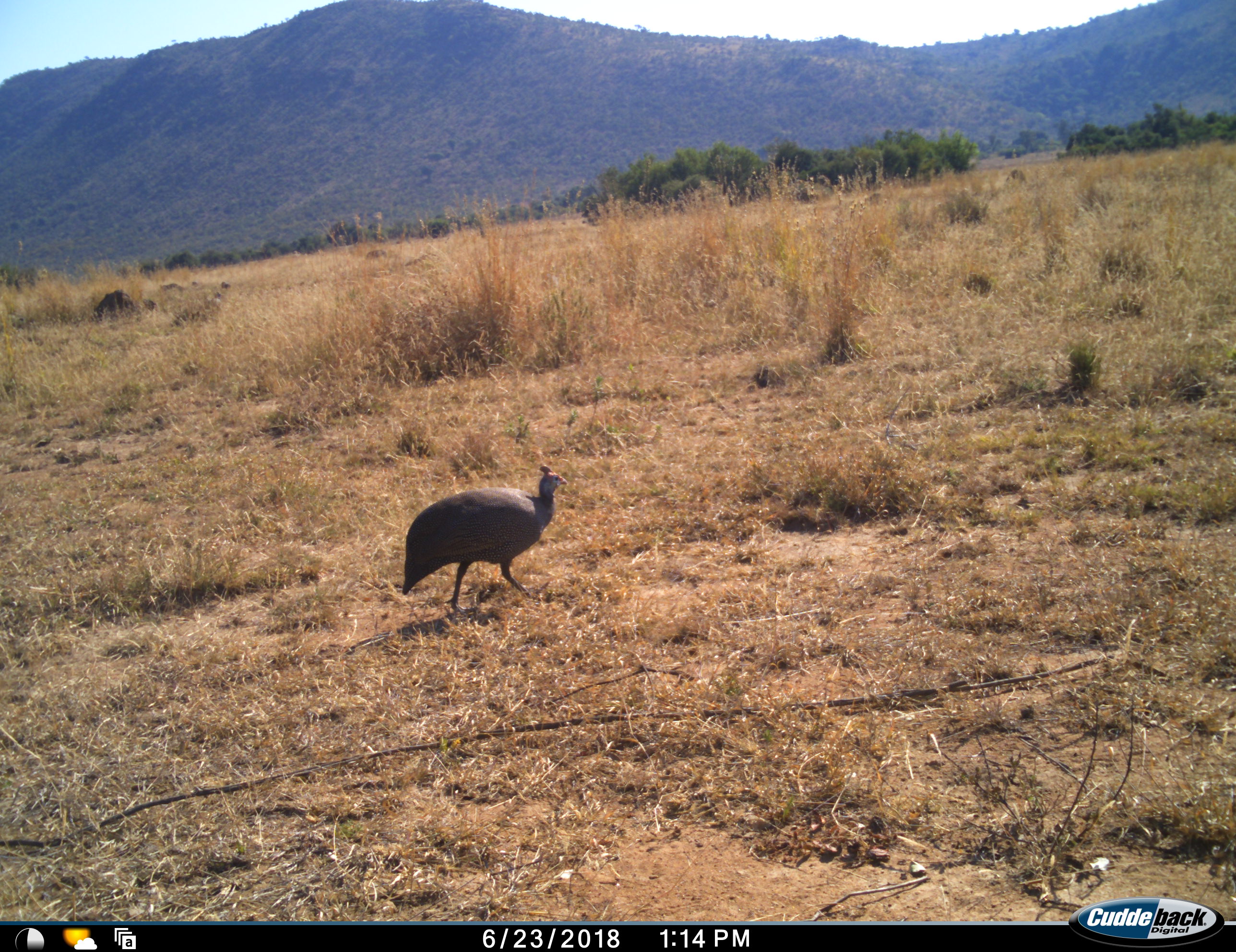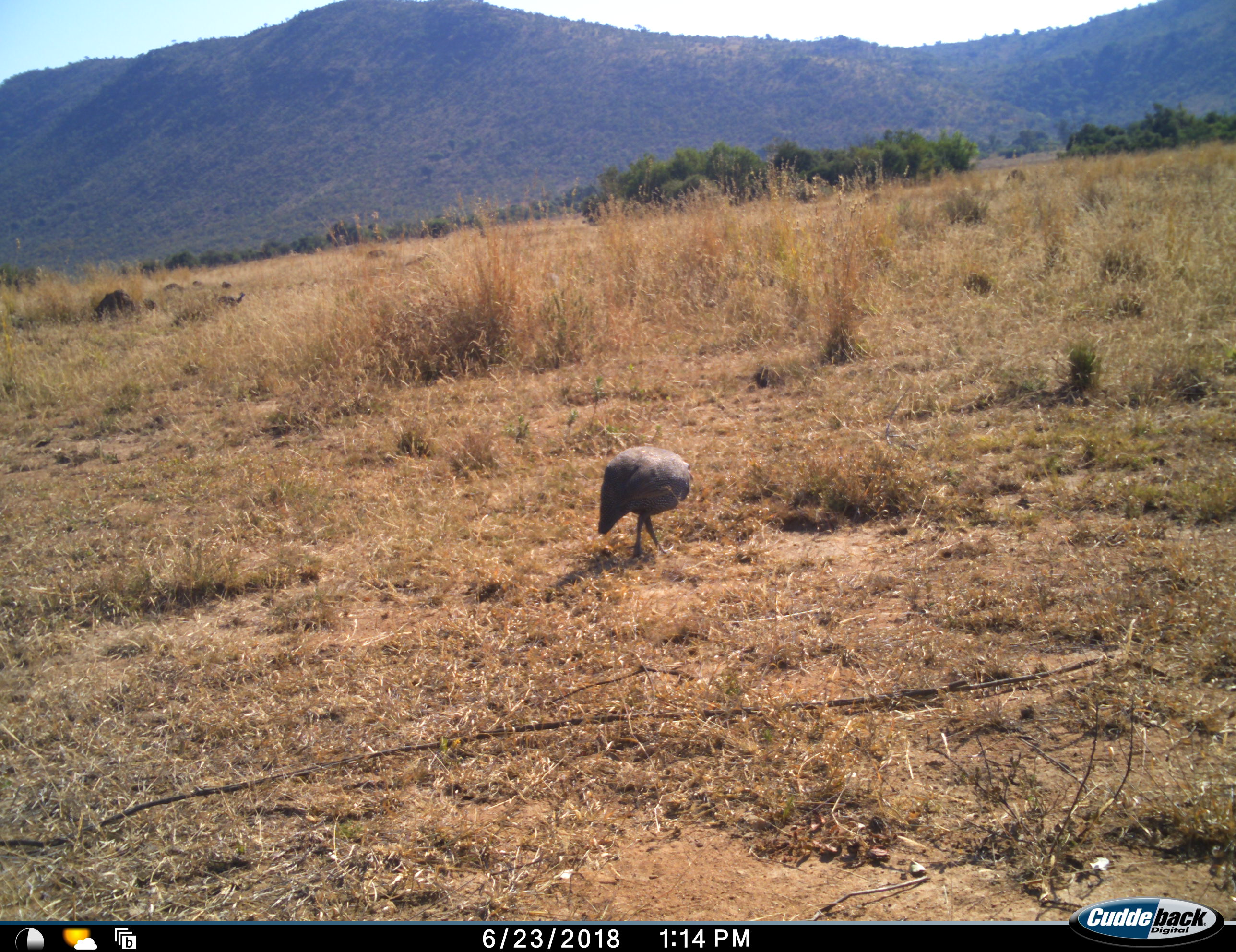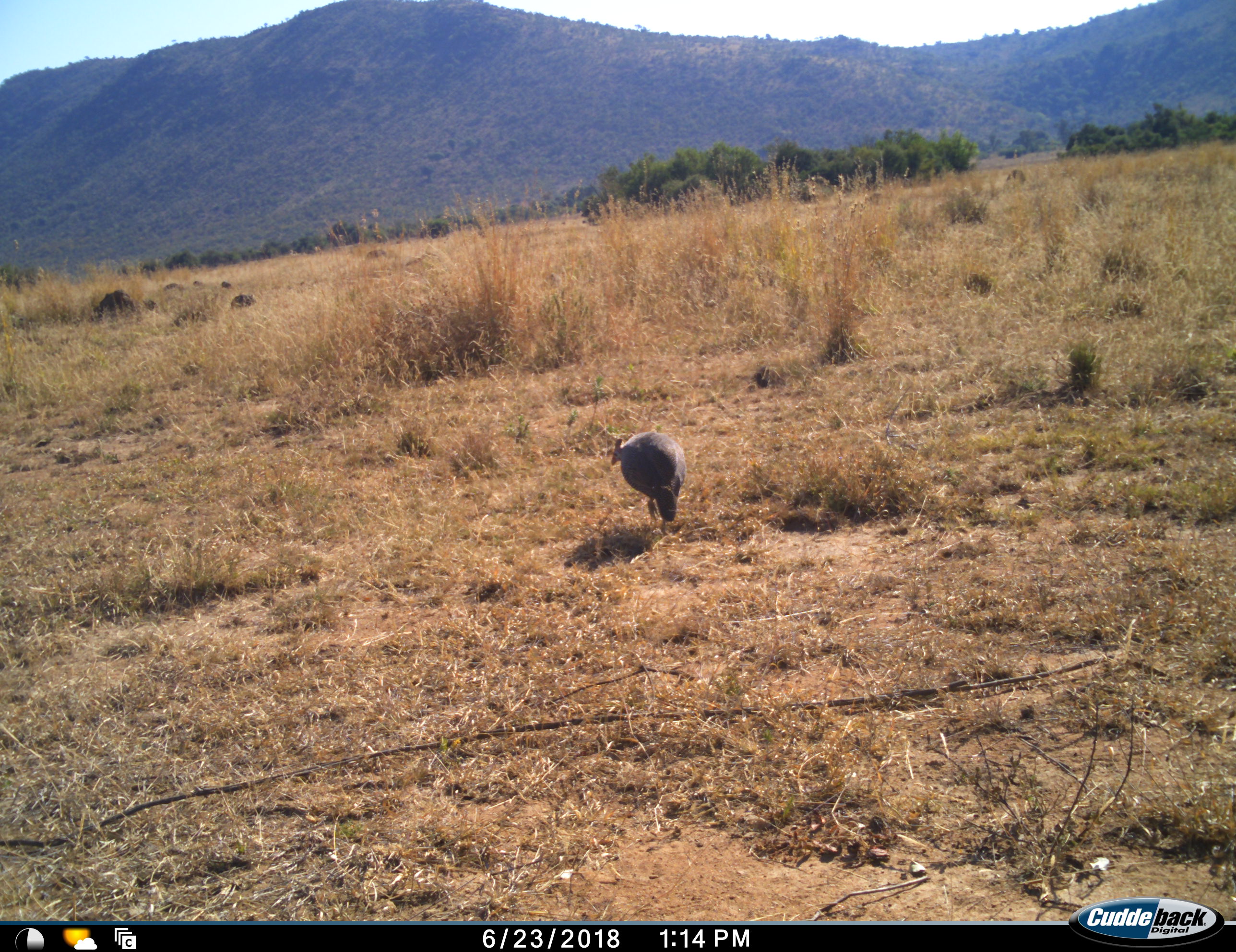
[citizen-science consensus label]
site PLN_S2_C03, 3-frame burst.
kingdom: Animalia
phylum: Chordata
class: Aves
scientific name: Aves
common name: bird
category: birdother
Birdother (bird) (Aves), count 2. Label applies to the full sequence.